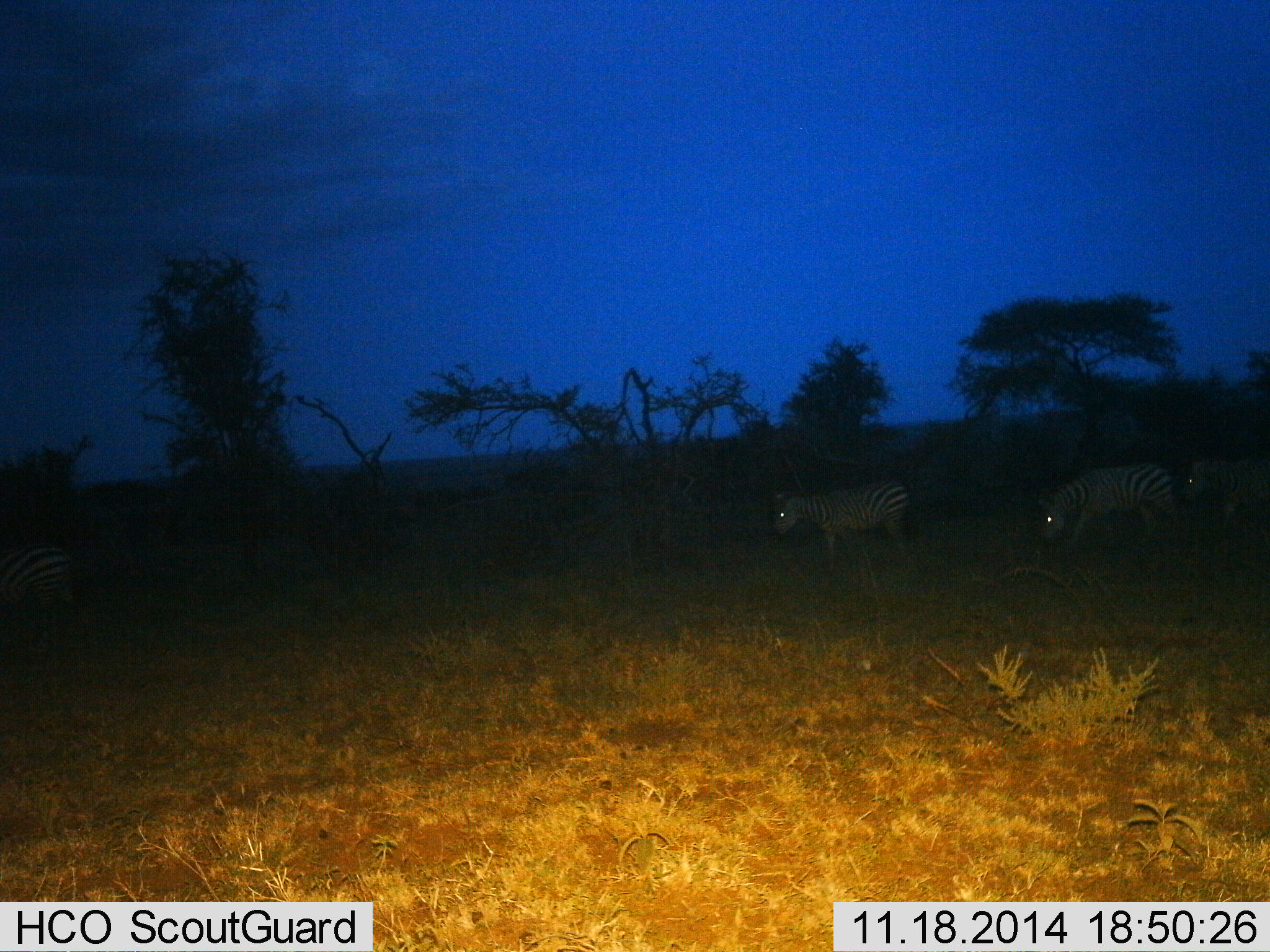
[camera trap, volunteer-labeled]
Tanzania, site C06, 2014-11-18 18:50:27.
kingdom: Animalia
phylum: Chordata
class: Mammalia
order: Perissodactyla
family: Equidae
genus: Equus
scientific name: Equus quagga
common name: plains zebra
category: zebra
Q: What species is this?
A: Zebra (plains zebra) (Equus quagga).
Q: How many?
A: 4.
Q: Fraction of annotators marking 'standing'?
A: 10%.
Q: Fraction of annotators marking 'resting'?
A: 0%.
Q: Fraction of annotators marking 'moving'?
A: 90%.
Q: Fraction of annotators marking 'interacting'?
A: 10%.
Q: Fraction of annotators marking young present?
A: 0%.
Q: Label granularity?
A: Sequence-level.